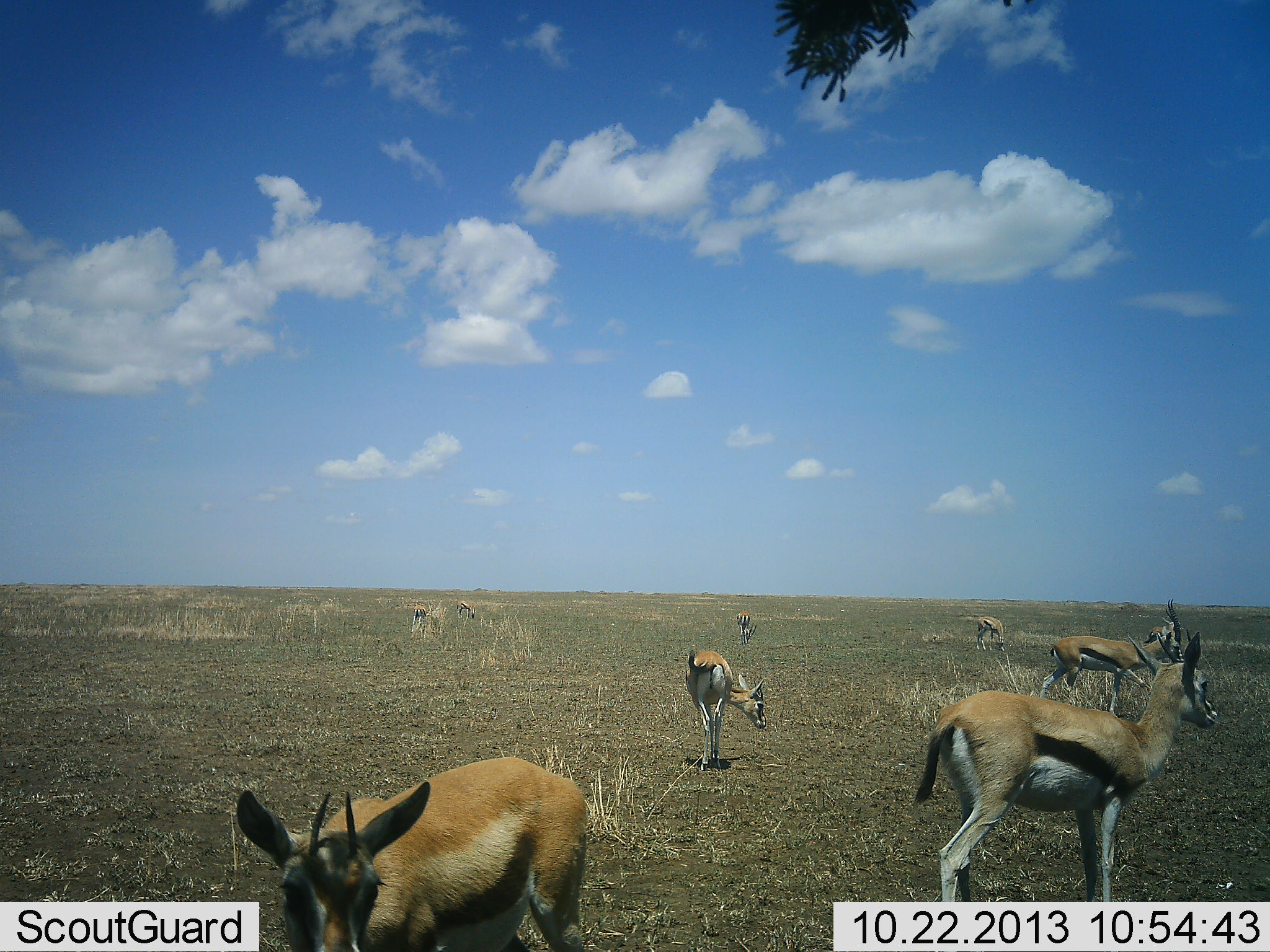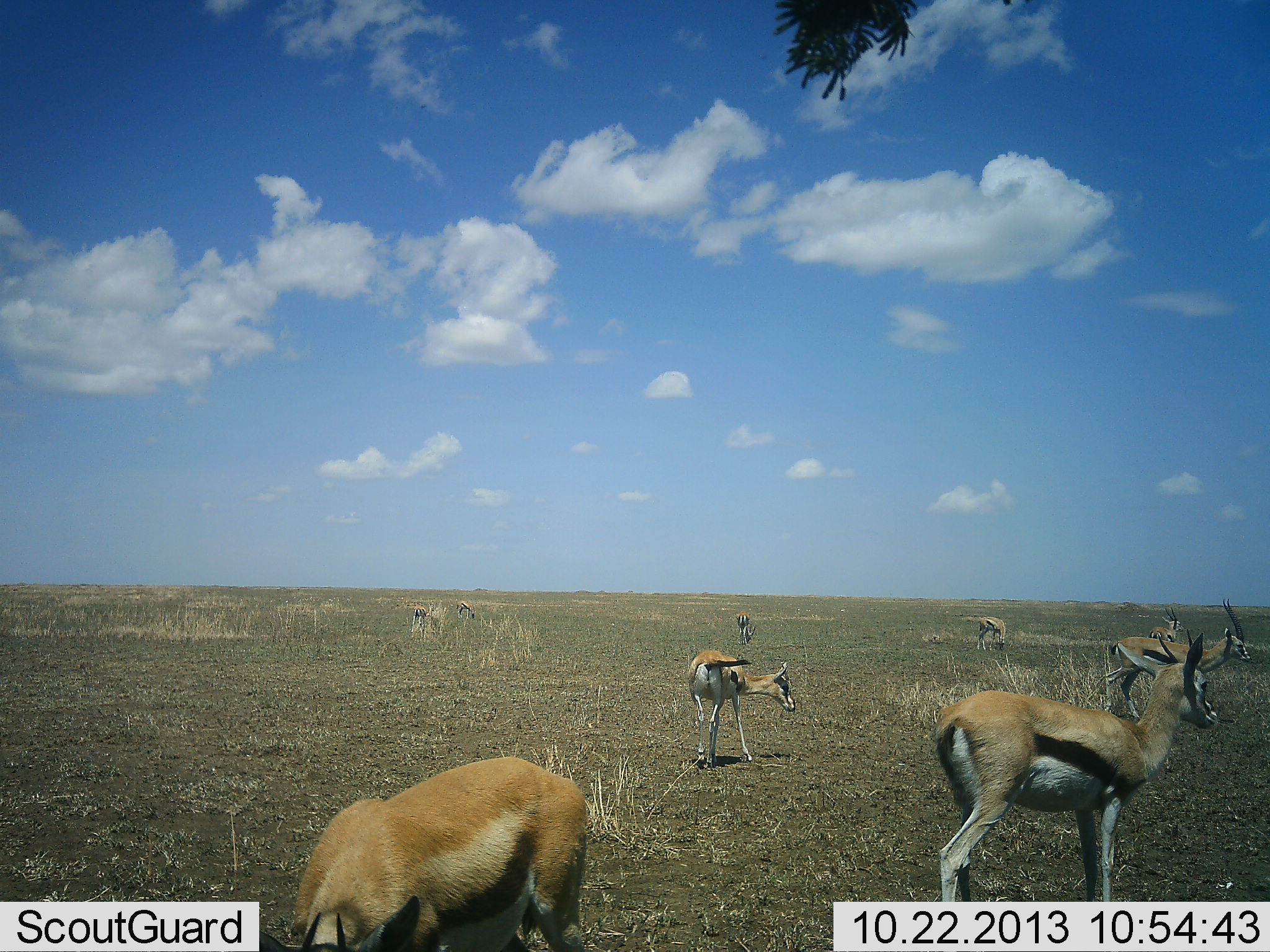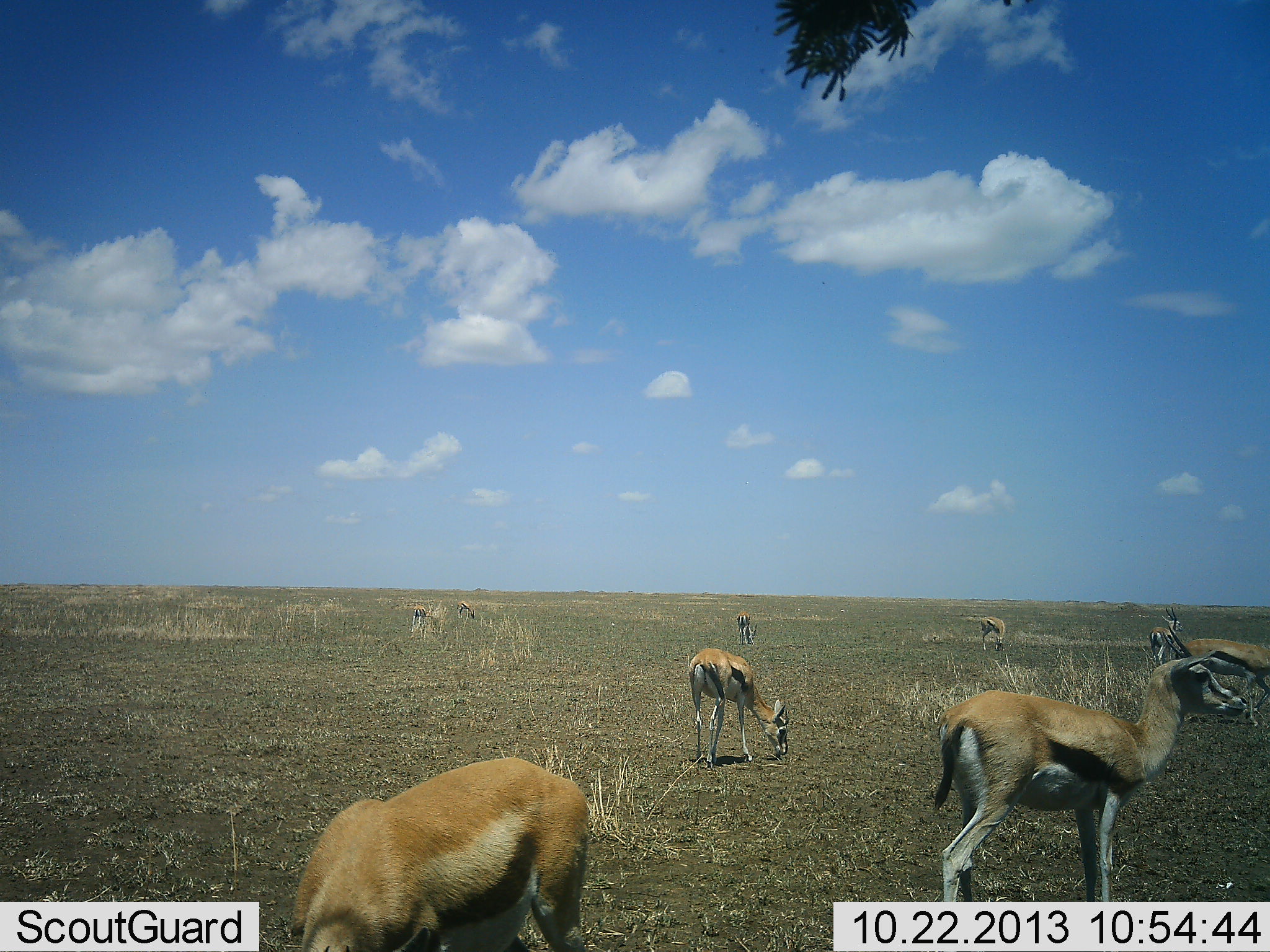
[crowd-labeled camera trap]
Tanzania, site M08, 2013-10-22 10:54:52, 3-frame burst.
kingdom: Animalia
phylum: Chordata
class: Mammalia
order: Artiodactyla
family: Bovidae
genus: Eudorcas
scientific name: Eudorcas thomsonii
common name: thomson's gazelle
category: gazellethomsons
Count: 9.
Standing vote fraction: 100%.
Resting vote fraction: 0%.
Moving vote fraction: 60%.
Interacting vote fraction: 10%.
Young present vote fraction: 10%.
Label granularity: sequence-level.